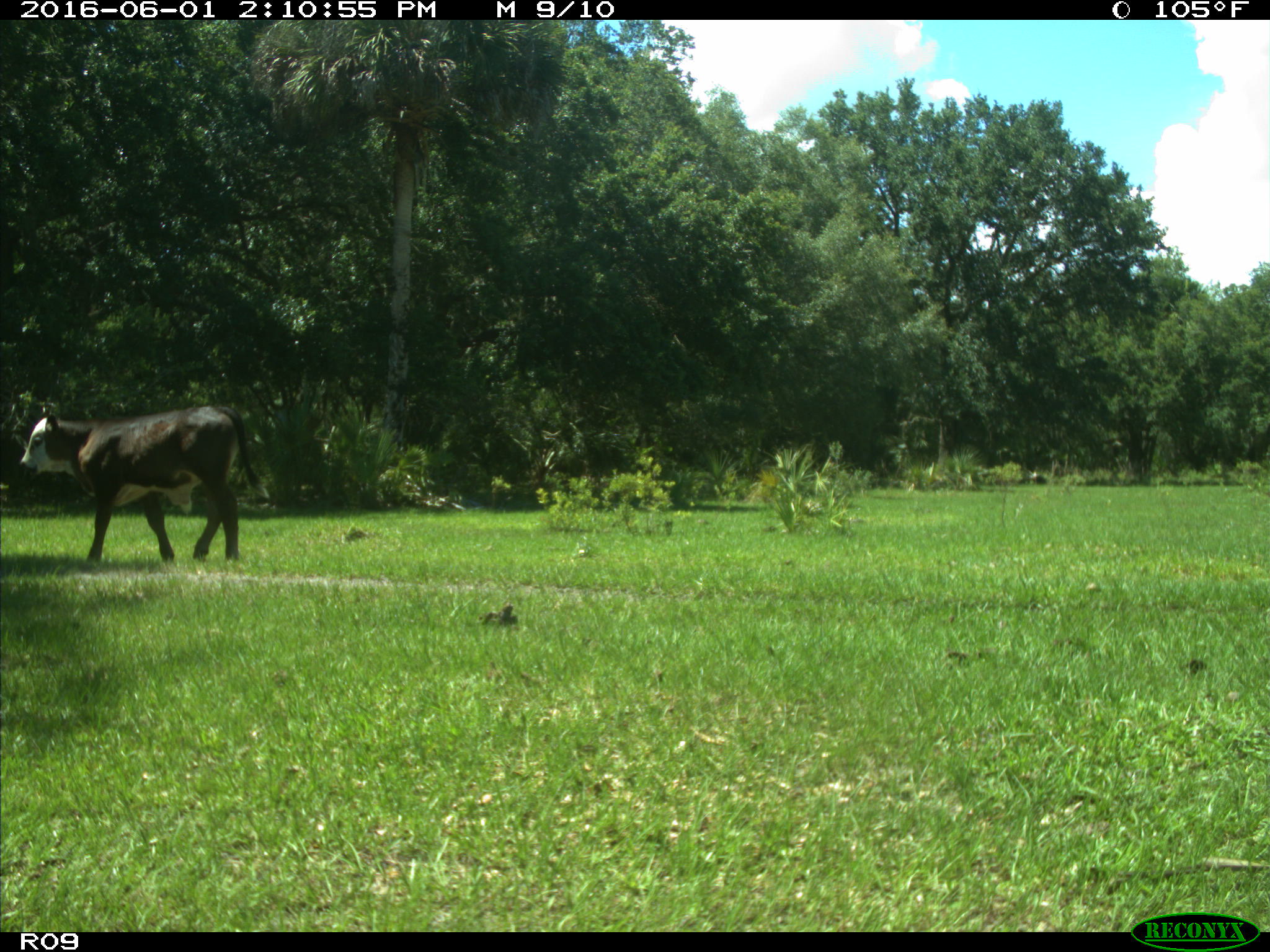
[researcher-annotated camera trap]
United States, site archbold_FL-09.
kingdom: Animalia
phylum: Chordata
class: Mammalia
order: Artiodactyla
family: Bovidae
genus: Bos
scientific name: Bos taurus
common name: domestic cow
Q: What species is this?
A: Bos taurus (domestic cow).